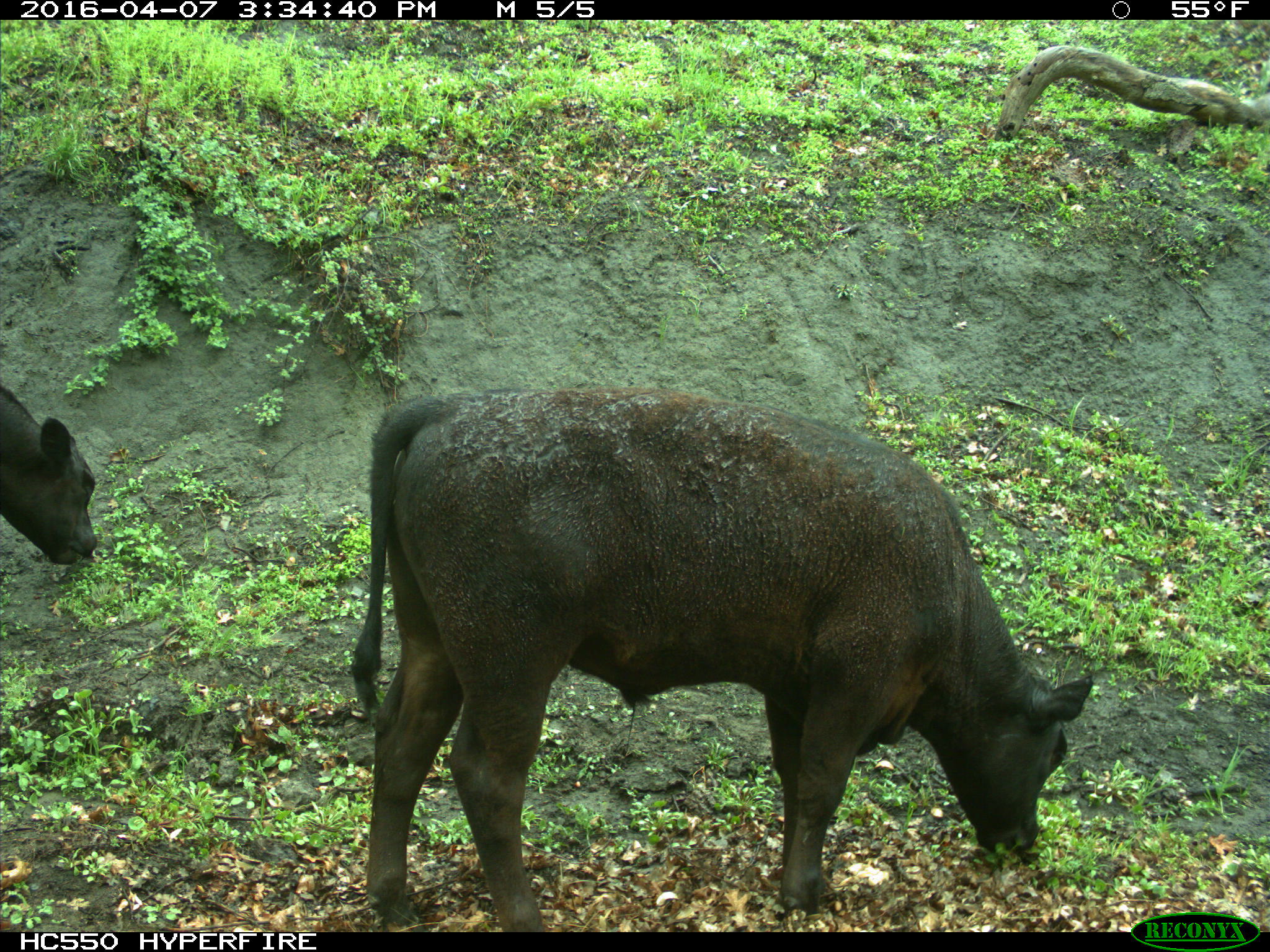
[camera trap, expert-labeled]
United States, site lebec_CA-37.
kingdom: Animalia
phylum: Chordata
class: Mammalia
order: Artiodactyla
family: Bovidae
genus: Bos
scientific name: Bos taurus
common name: domestic cow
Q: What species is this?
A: Bos taurus (domestic cow).